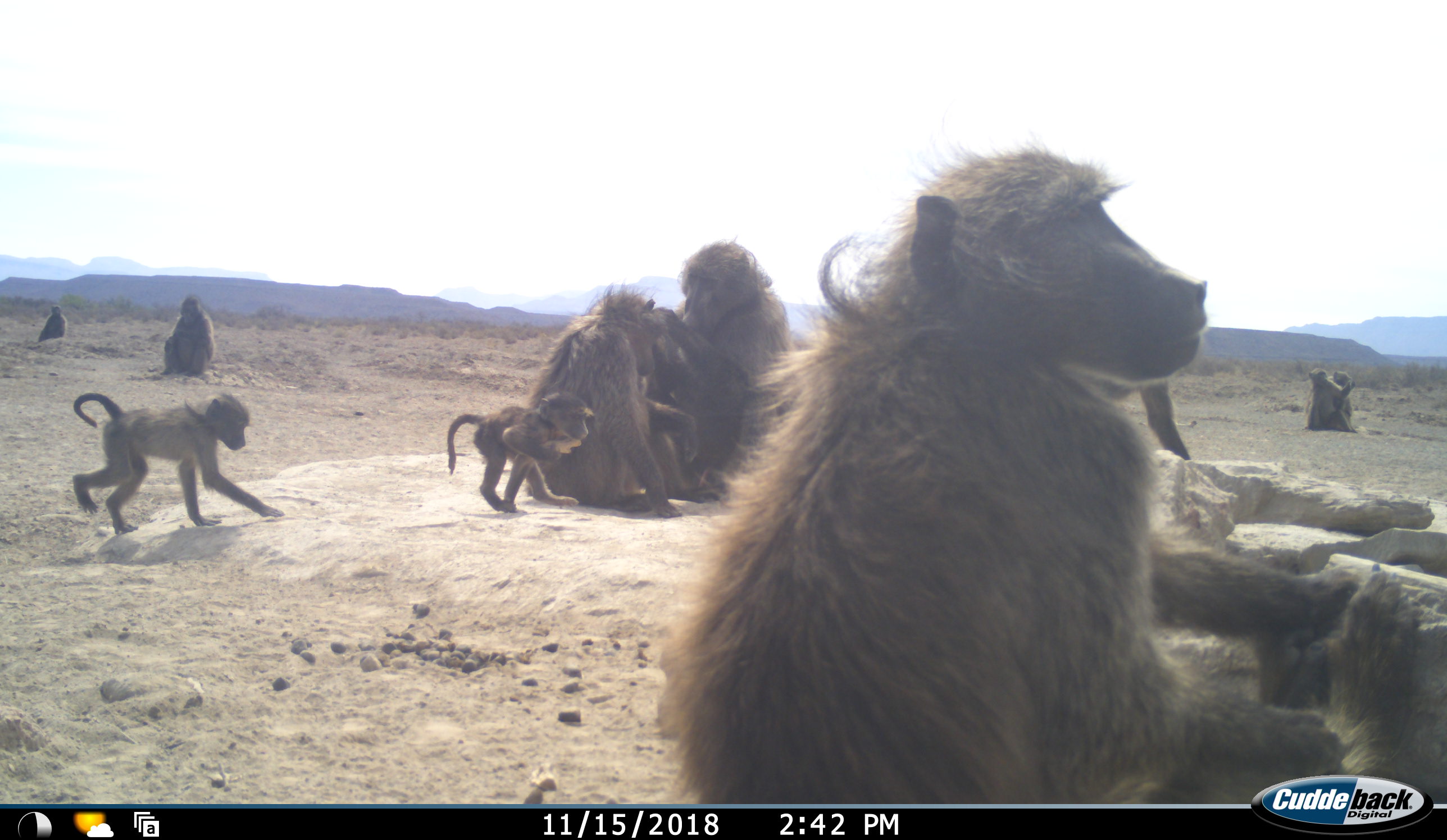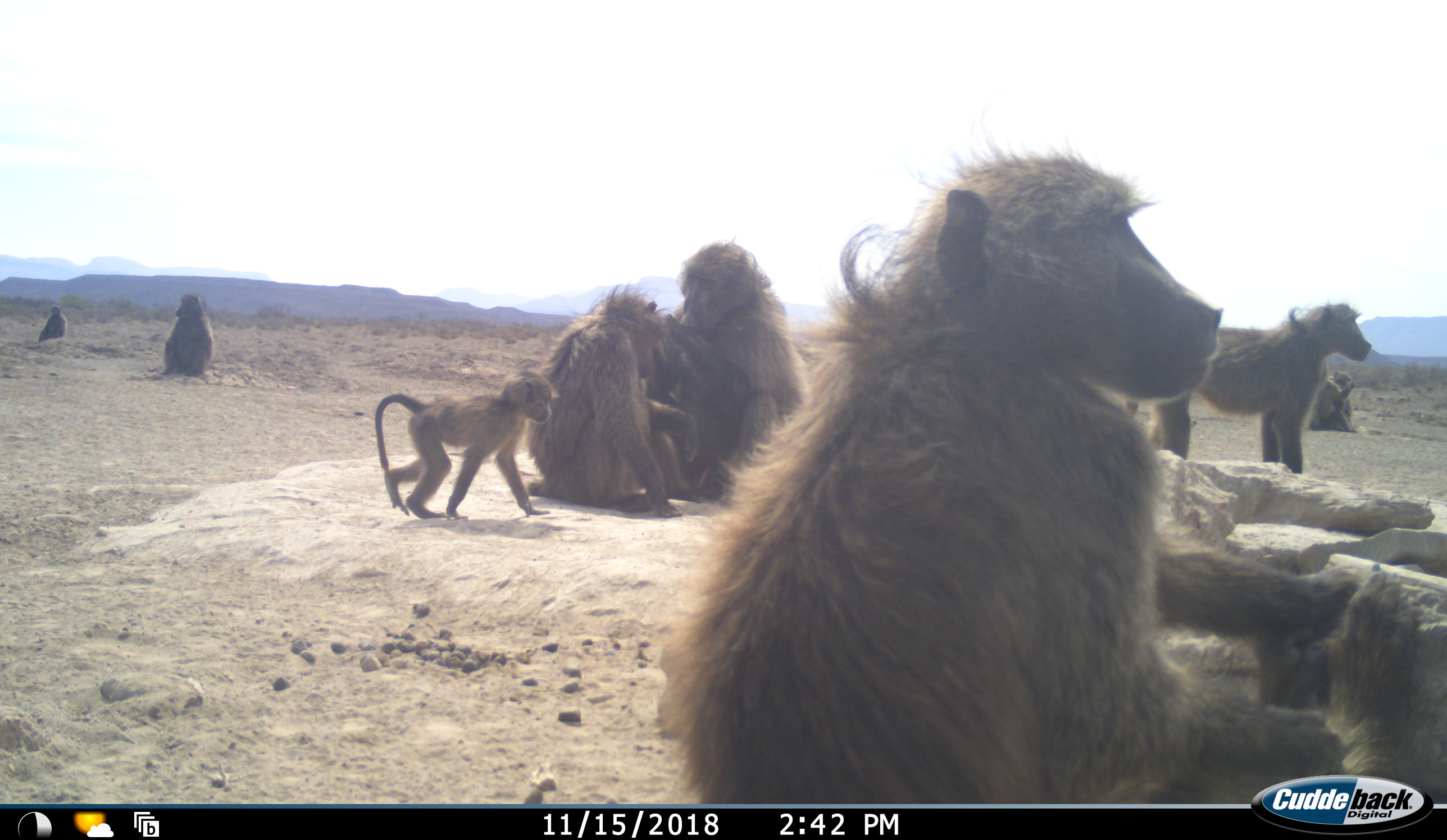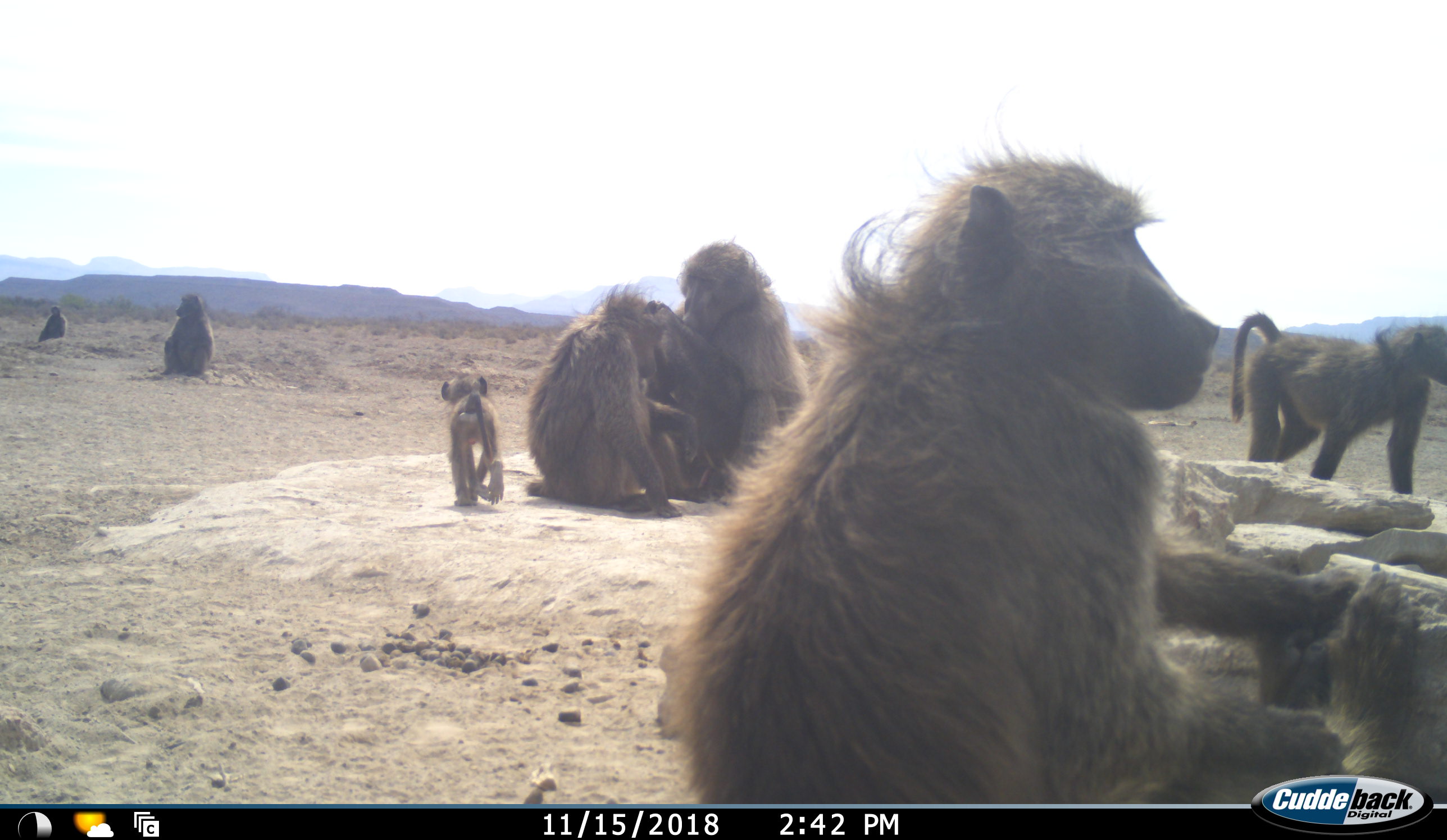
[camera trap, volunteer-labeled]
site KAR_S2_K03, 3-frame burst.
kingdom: Animalia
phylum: Chordata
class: Mammalia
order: Primates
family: Cercopithecidae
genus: Papio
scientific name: Papio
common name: baboon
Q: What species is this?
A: Baboon (Papio).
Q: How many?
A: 11-50.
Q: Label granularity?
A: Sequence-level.